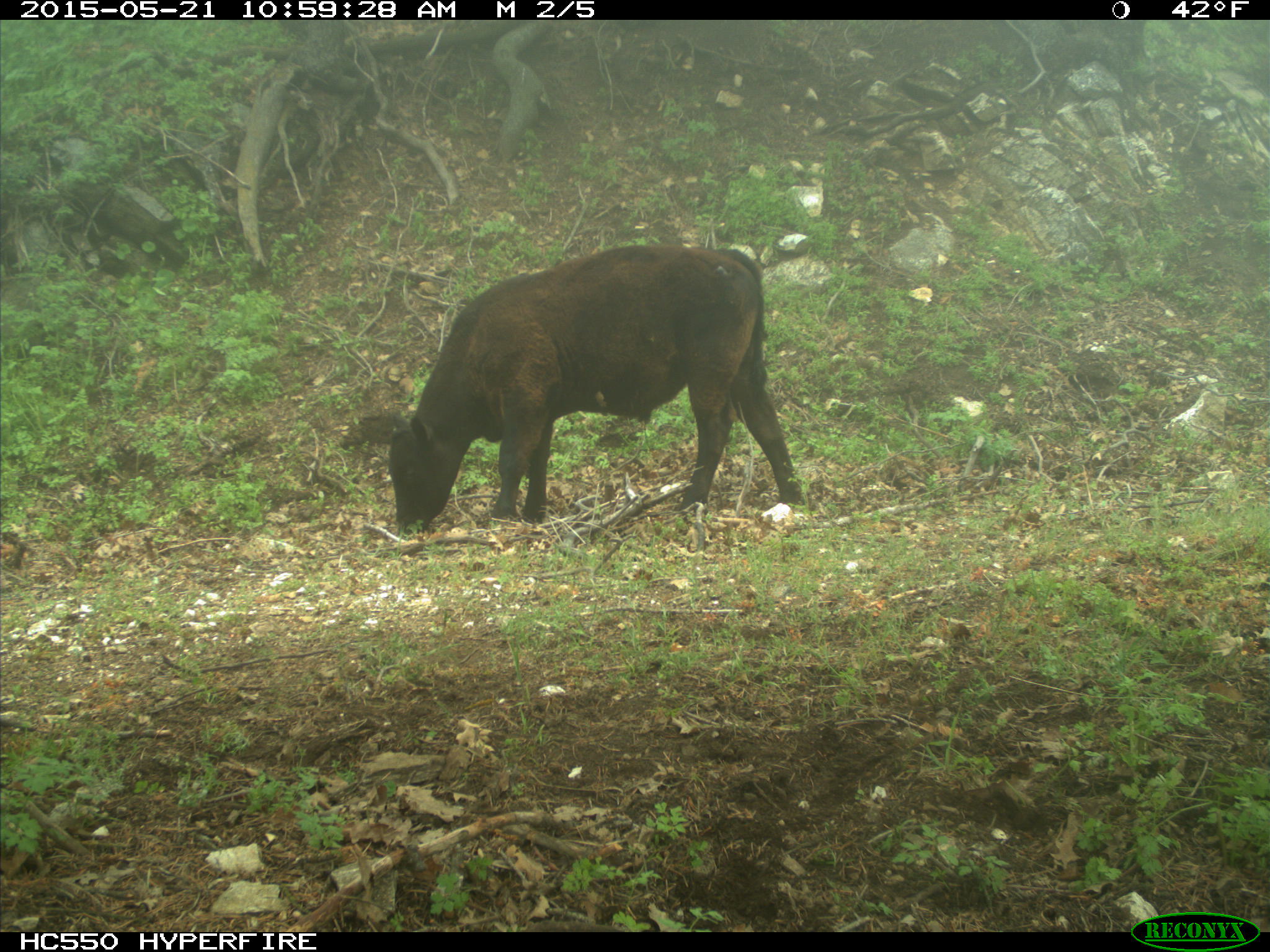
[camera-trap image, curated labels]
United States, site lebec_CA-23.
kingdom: Animalia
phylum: Chordata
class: Mammalia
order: Artiodactyla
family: Bovidae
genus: Bos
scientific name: Bos taurus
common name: domestic cow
Bos taurus (domestic cow).